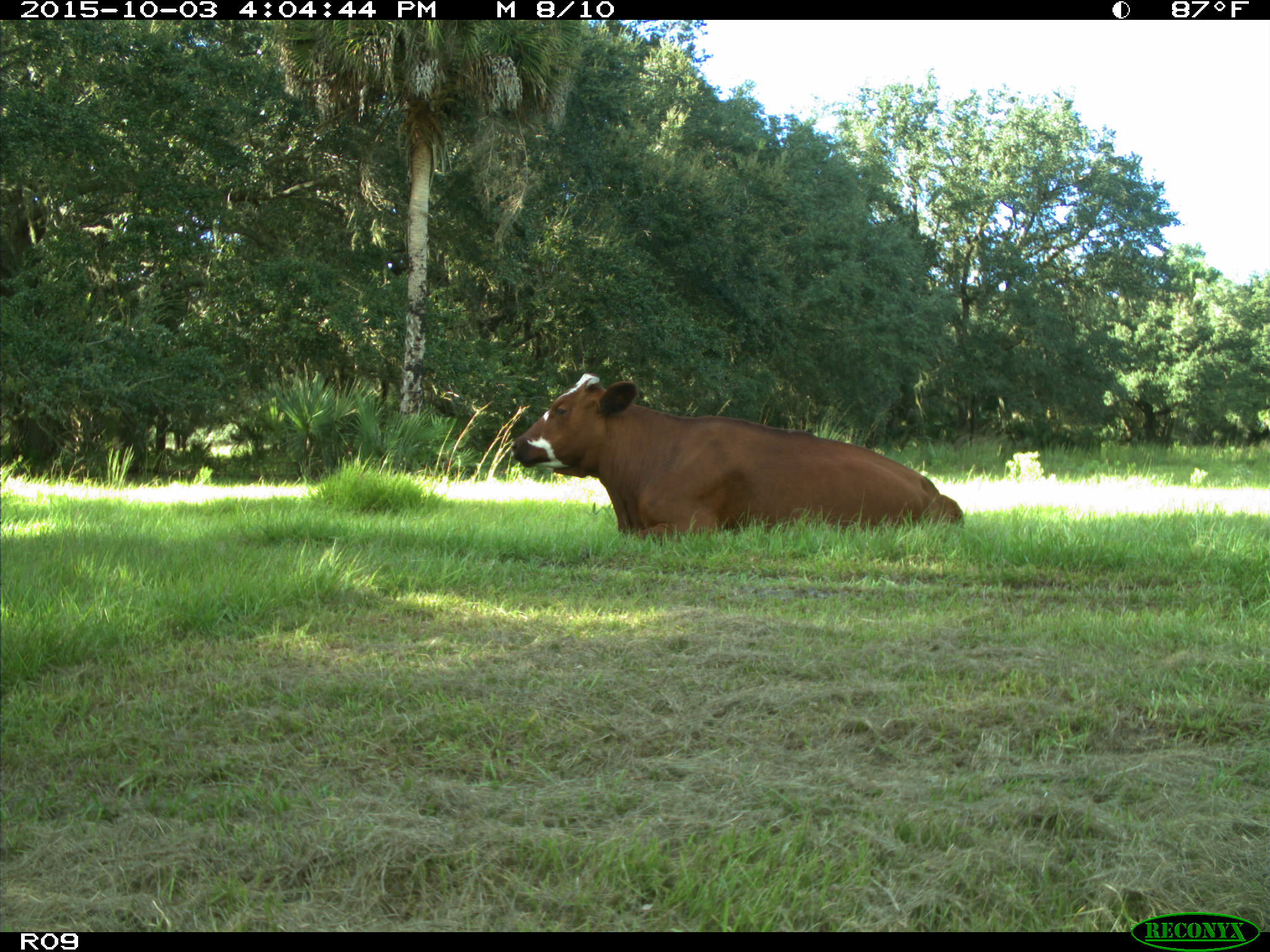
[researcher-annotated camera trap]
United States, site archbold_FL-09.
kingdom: Animalia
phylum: Chordata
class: Mammalia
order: Artiodactyla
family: Bovidae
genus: Bos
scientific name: Bos taurus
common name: domestic cow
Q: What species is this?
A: Bos taurus (domestic cow).